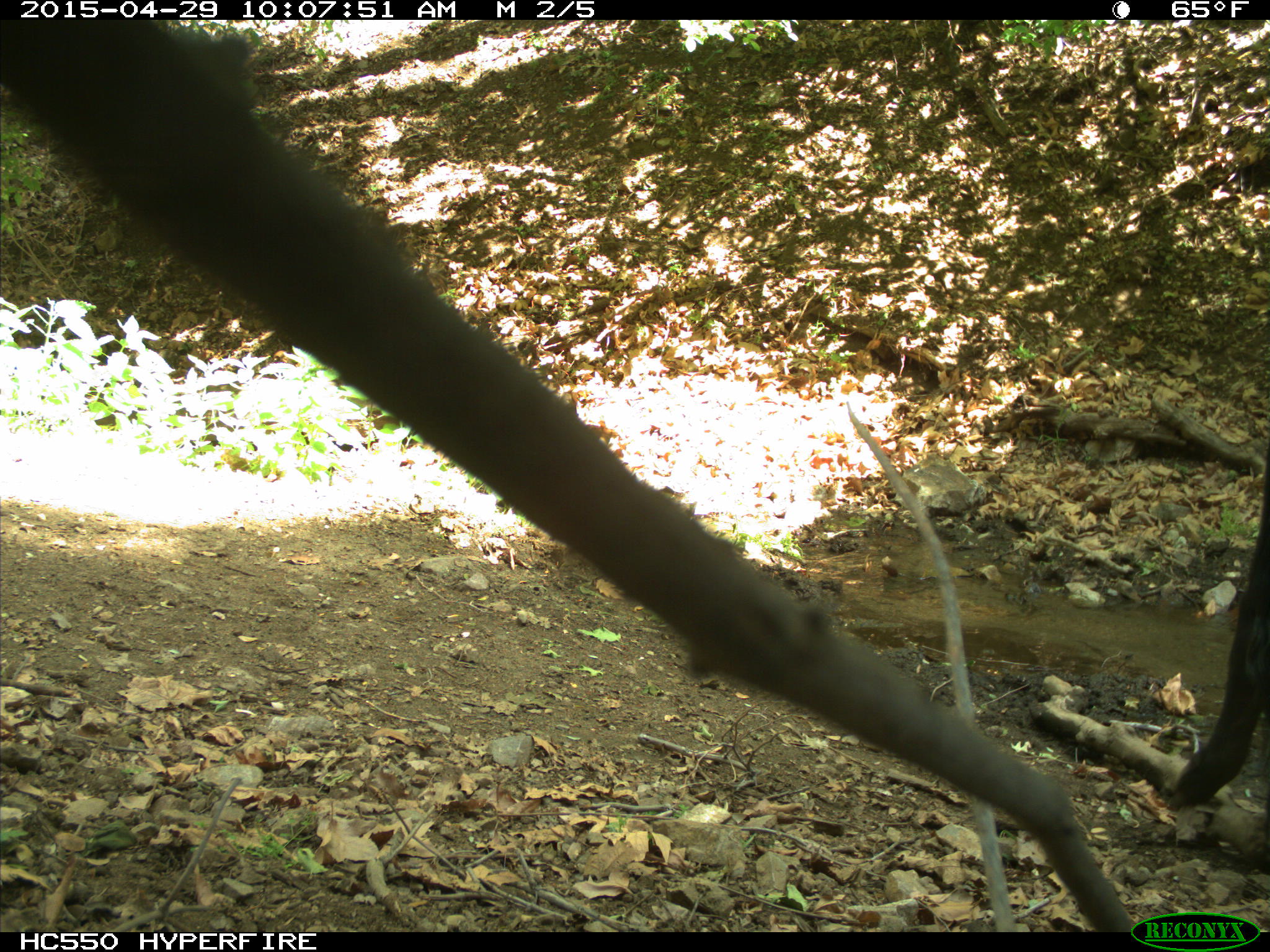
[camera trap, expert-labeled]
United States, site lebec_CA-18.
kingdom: Animalia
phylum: Chordata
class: Mammalia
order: Artiodactyla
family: Bovidae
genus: Bos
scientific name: Bos taurus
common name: domestic cow